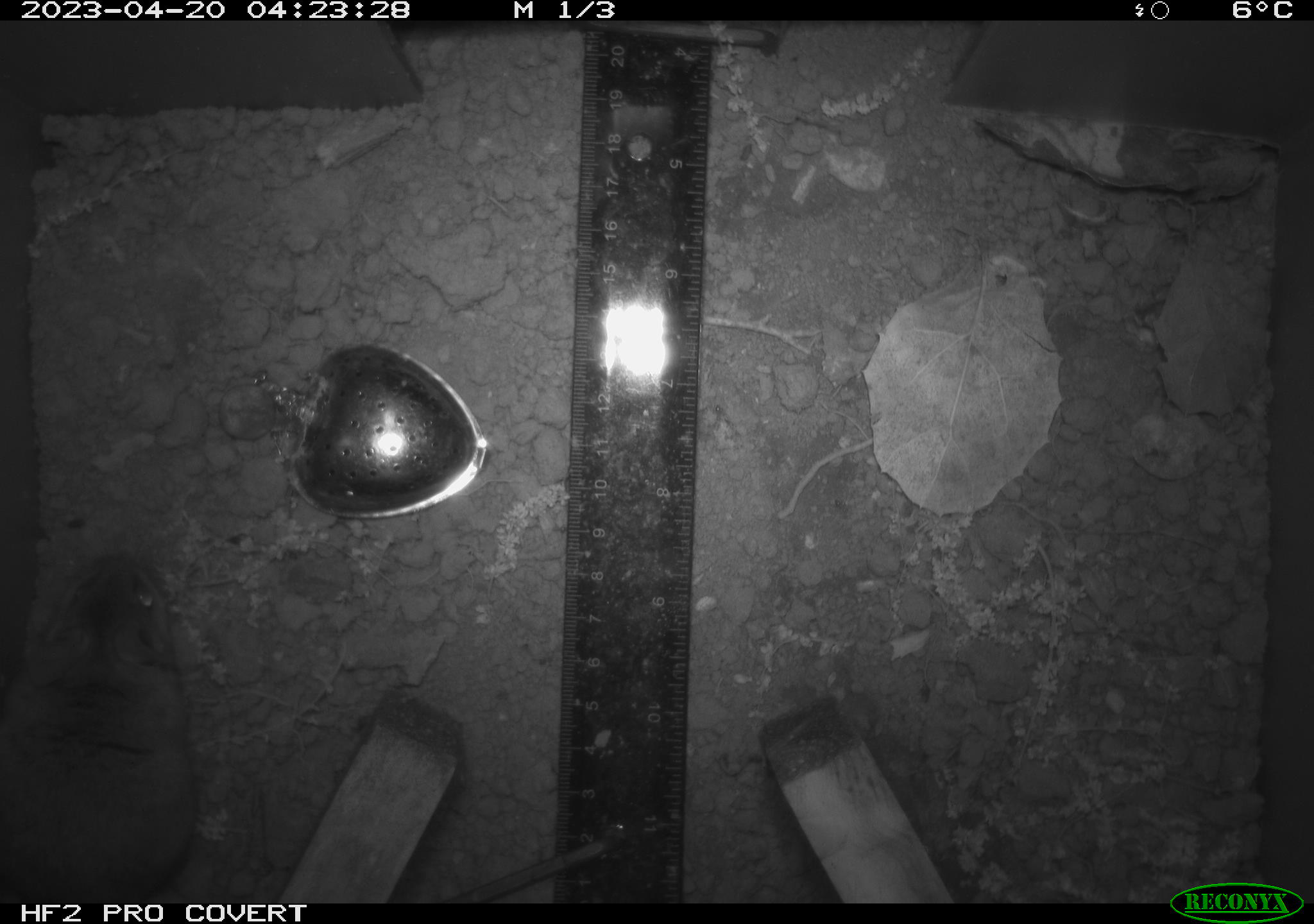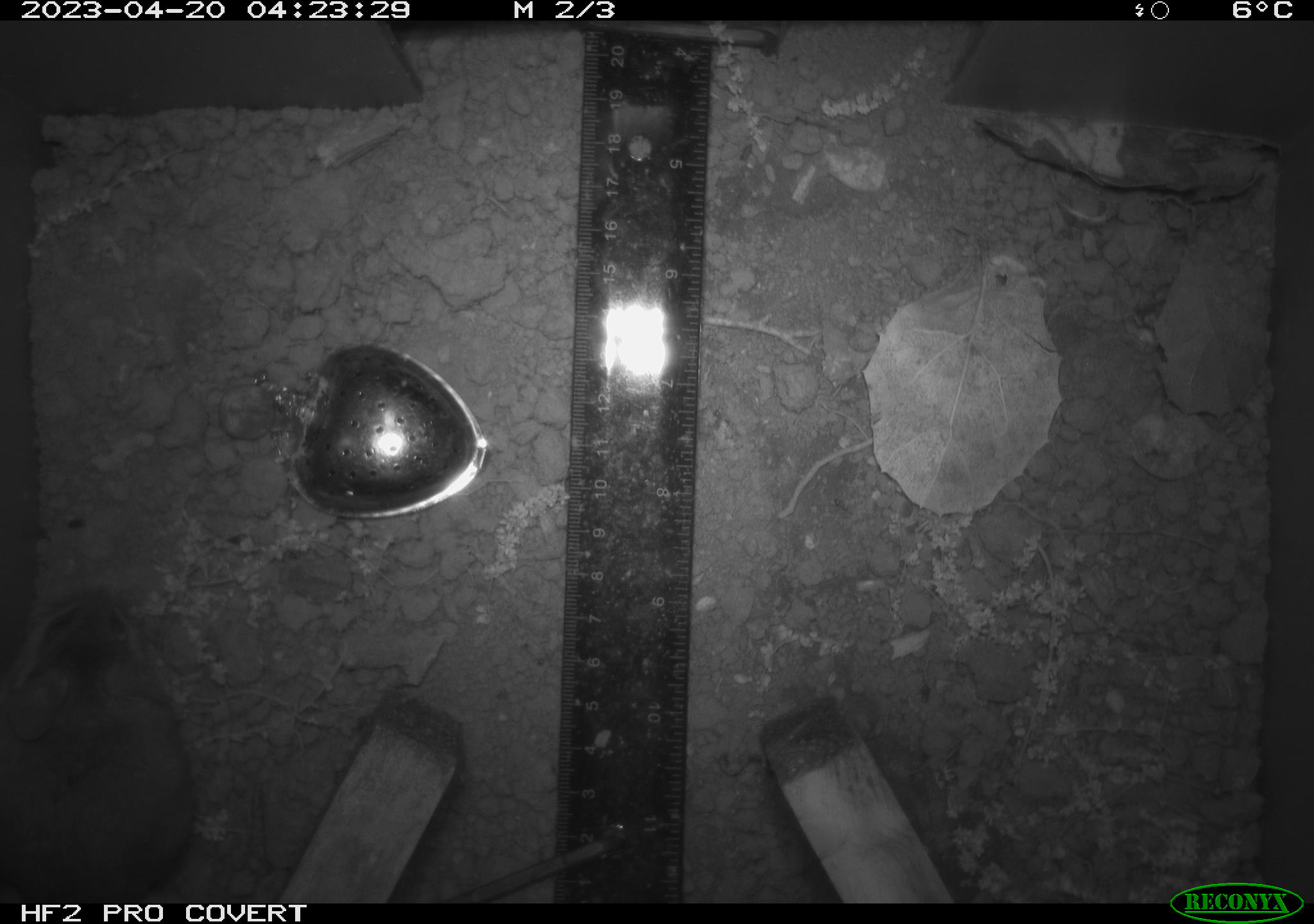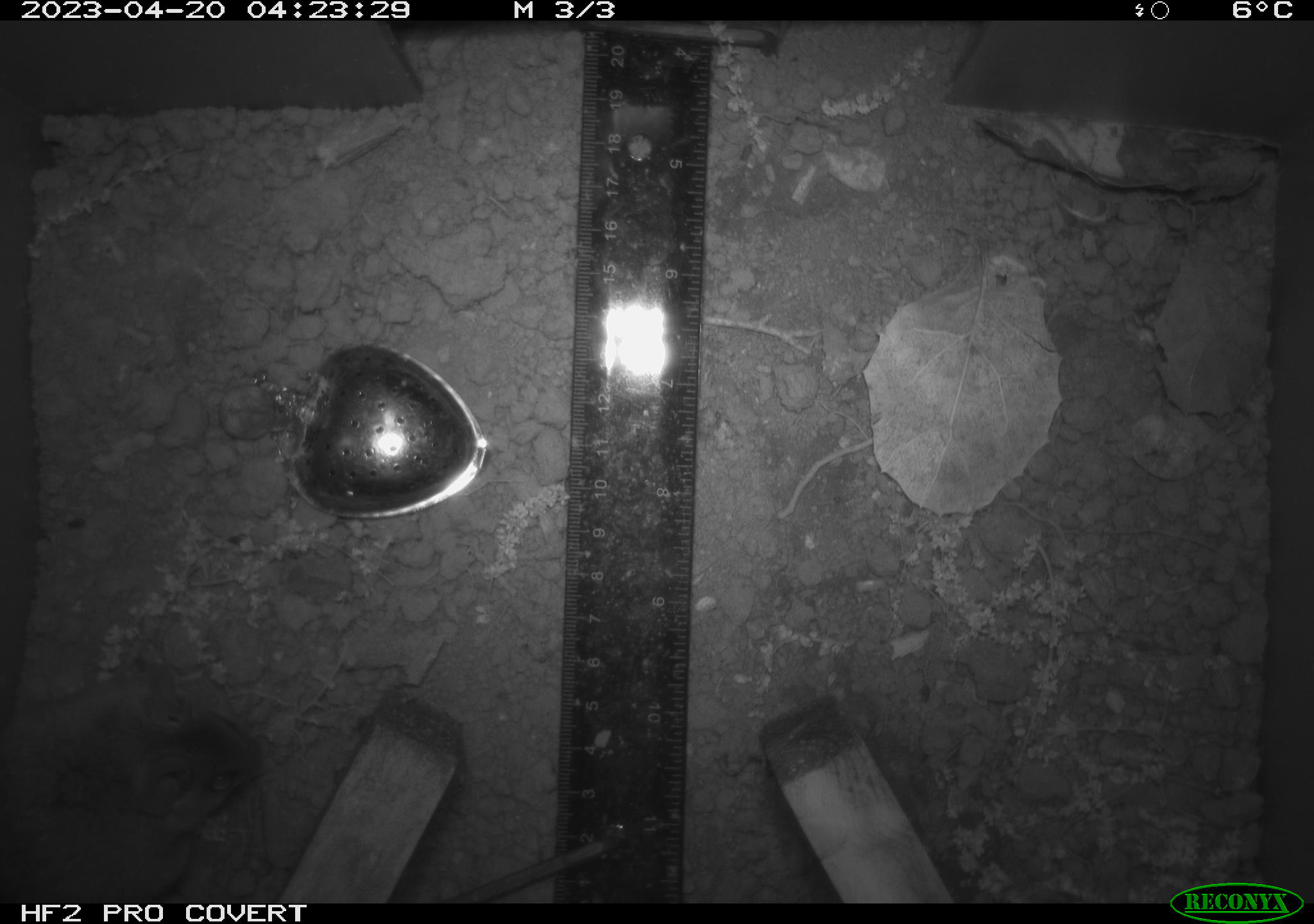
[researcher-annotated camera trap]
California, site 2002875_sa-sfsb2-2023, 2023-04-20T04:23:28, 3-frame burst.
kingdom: Animalia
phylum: Chordata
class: Mammalia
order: Rodentia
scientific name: Rodentia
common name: mouse species